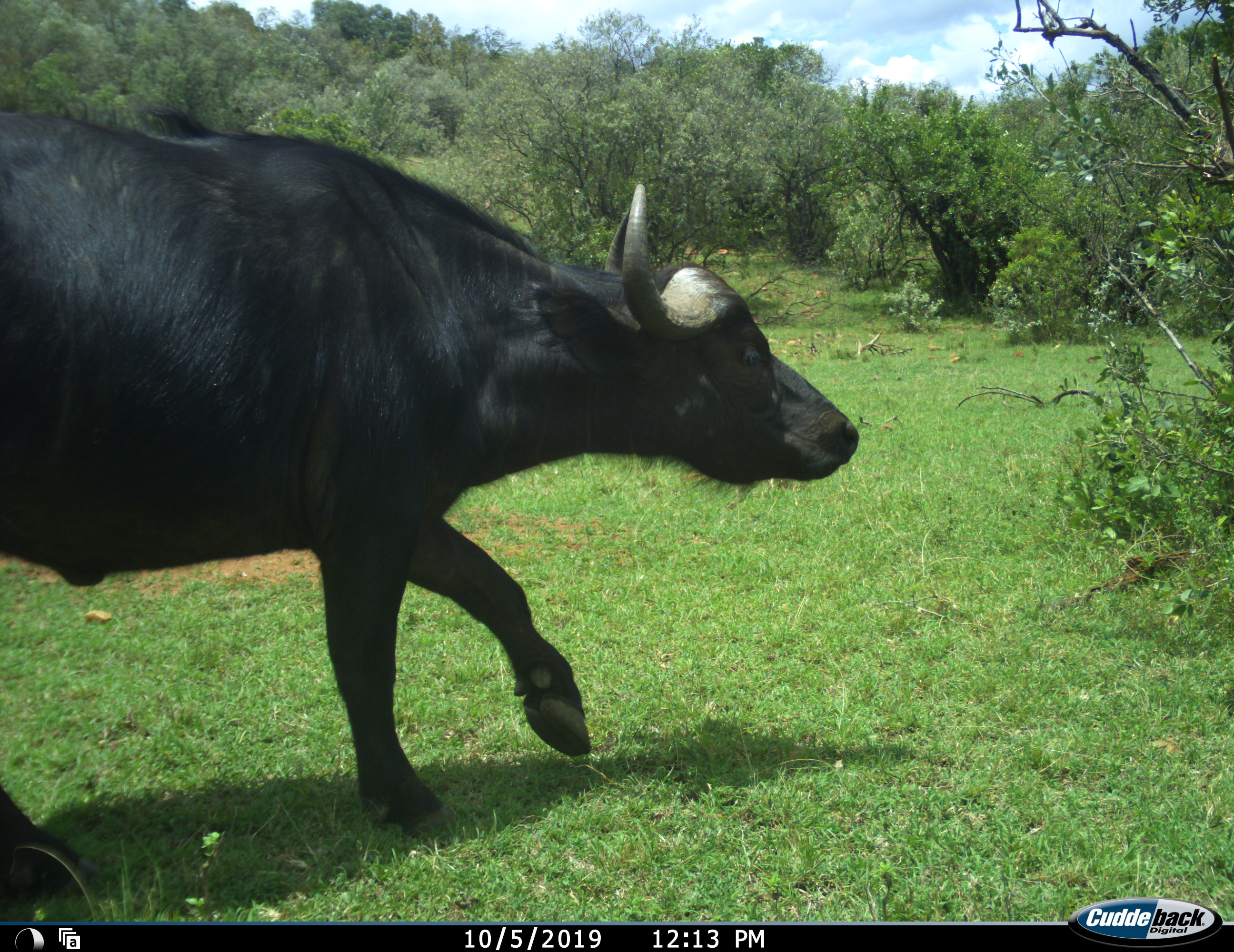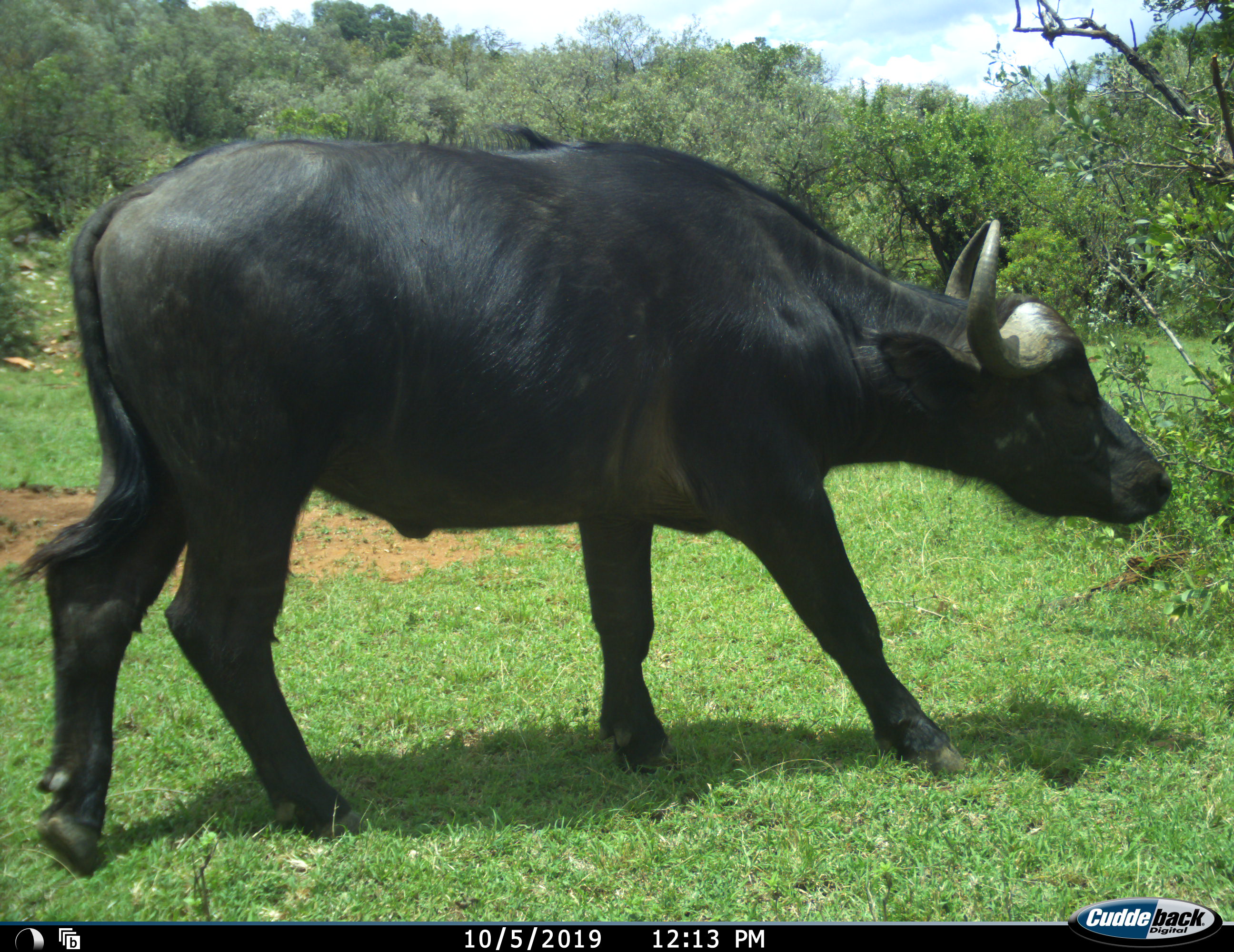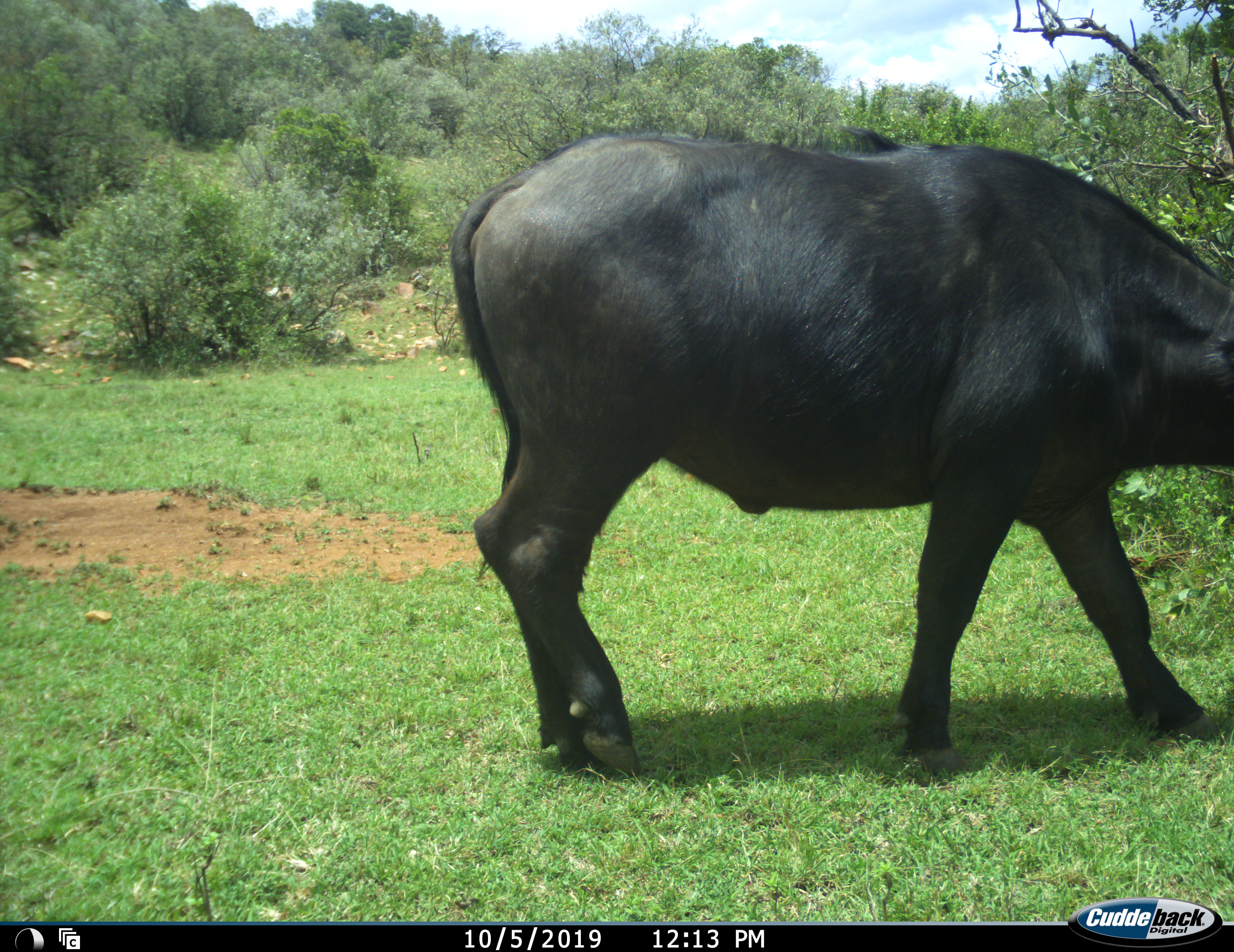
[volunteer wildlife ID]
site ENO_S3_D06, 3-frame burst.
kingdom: Animalia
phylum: Chordata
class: Mammalia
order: Artiodactyla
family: Bovidae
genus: Syncerus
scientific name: Syncerus caffer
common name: african buffalo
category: buffalo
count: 1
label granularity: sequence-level